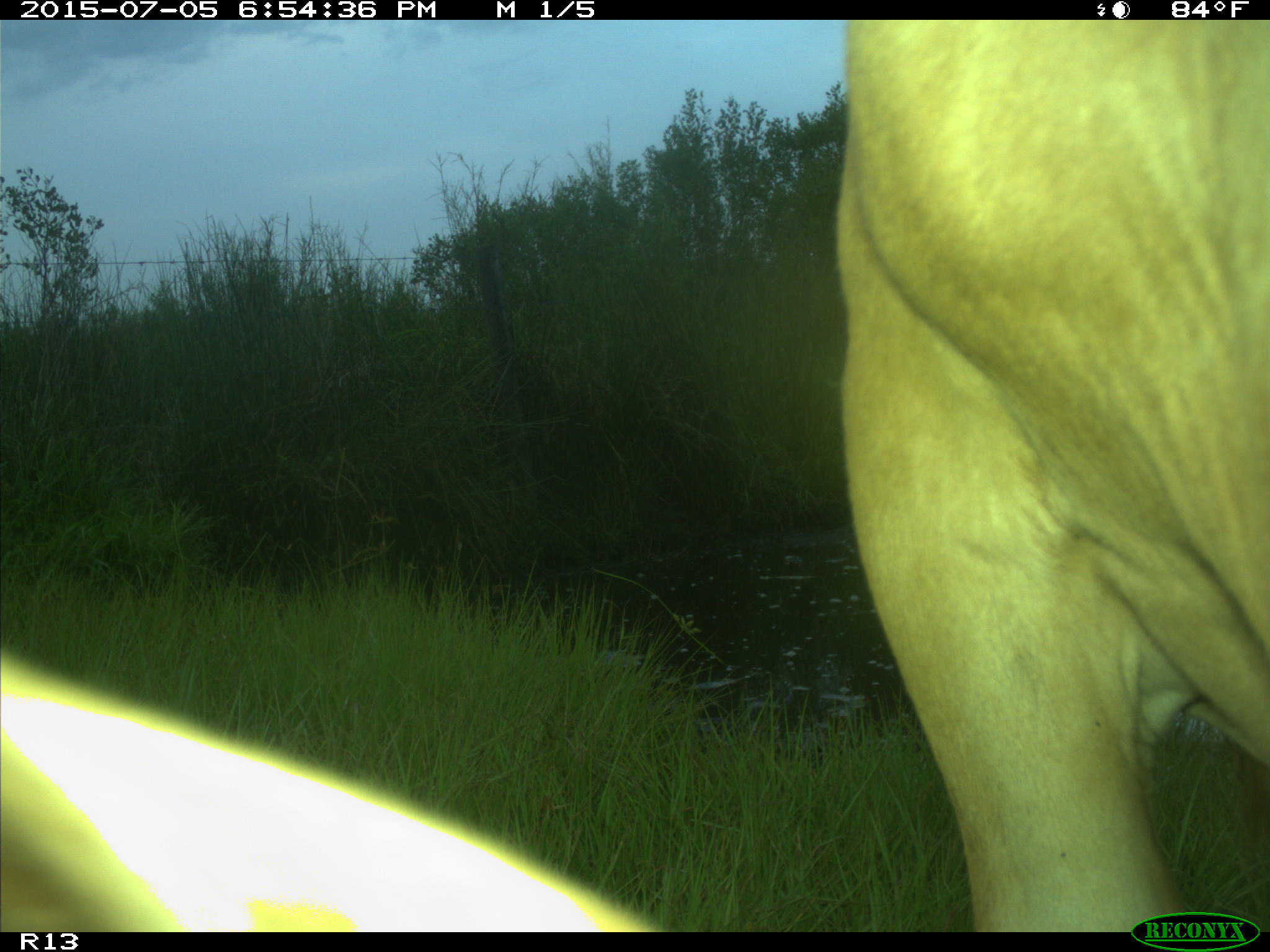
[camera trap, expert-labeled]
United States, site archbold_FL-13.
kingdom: Animalia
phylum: Chordata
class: Mammalia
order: Artiodactyla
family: Bovidae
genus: Bos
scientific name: Bos taurus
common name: domestic cow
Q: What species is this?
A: Bos taurus (domestic cow).